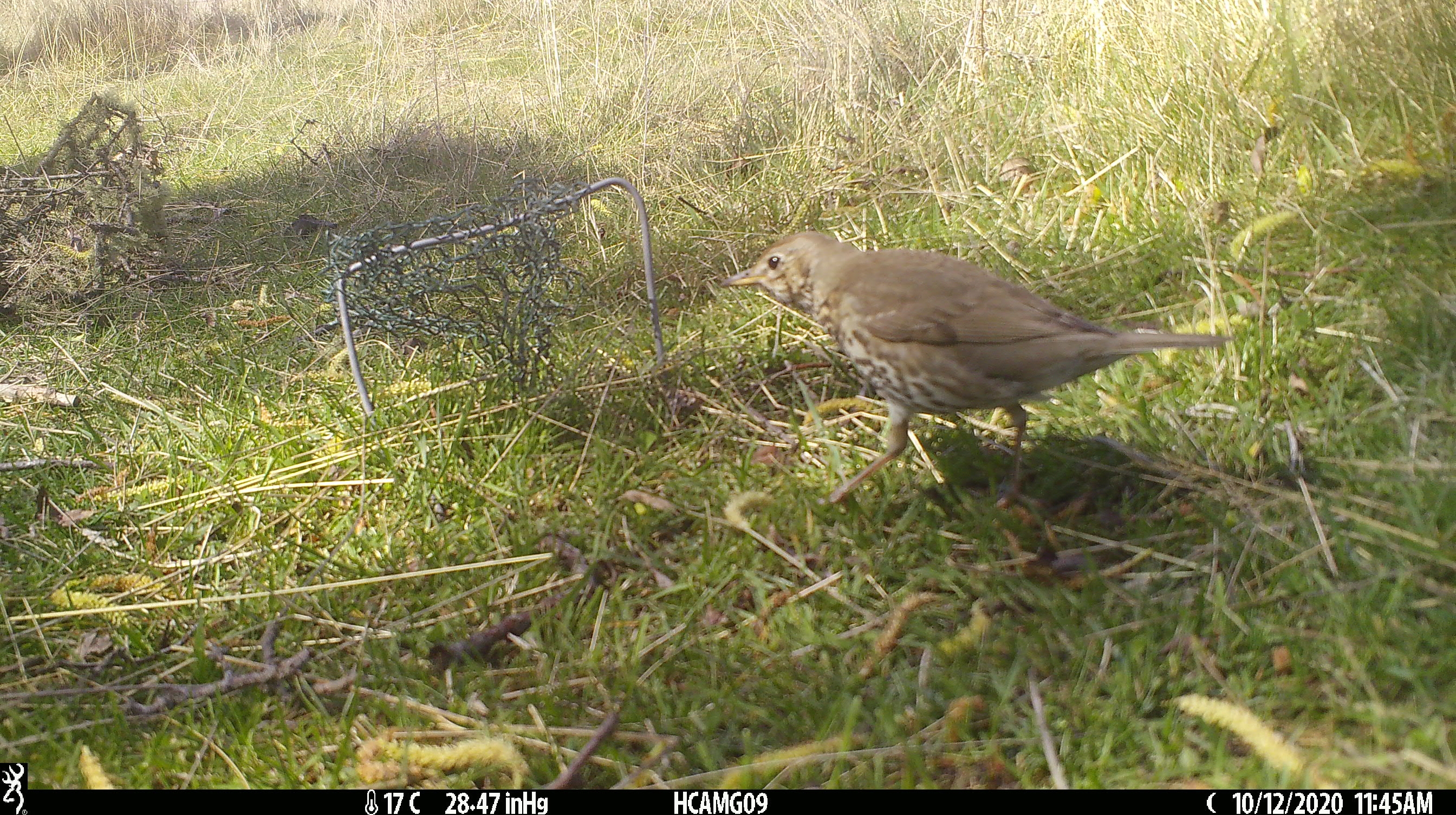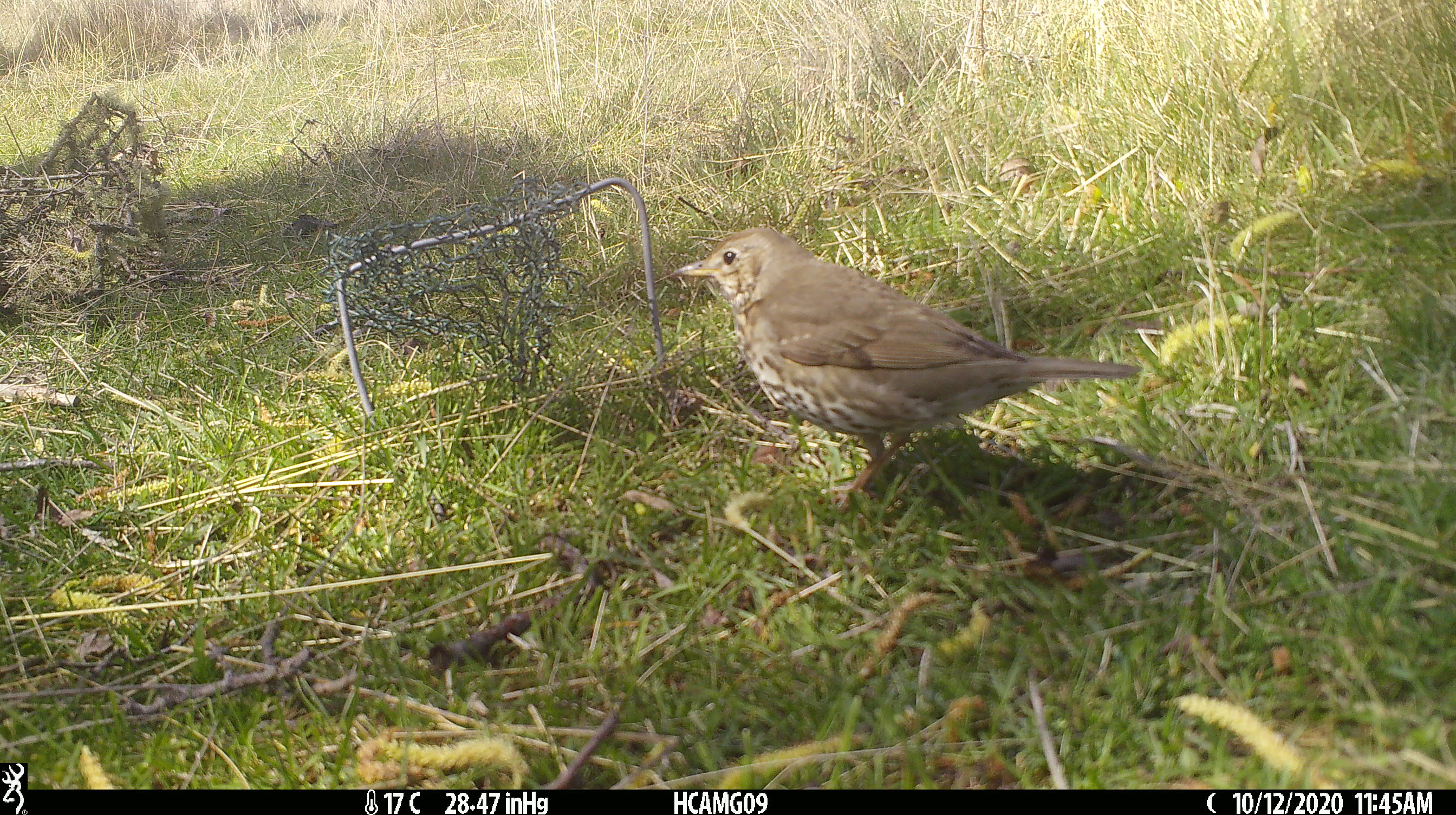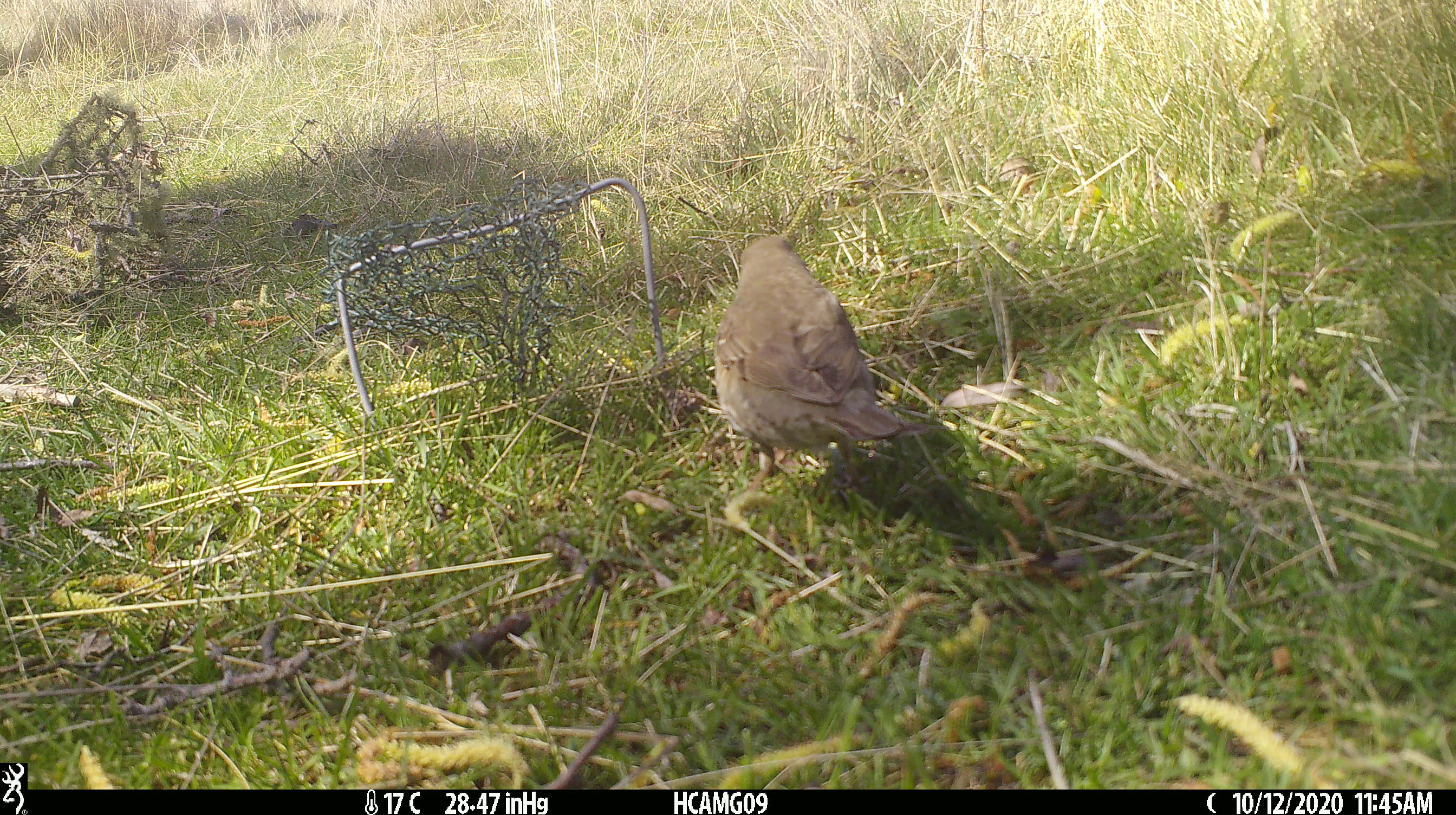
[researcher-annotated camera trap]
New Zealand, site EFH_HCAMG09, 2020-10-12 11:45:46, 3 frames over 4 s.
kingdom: Animalia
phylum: Chordata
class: Aves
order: Passeriformes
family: Turdidae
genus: Turdus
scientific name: Turdus philomelos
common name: song thrush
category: thrush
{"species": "thrush (song thrush) (Turdus philomelos)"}